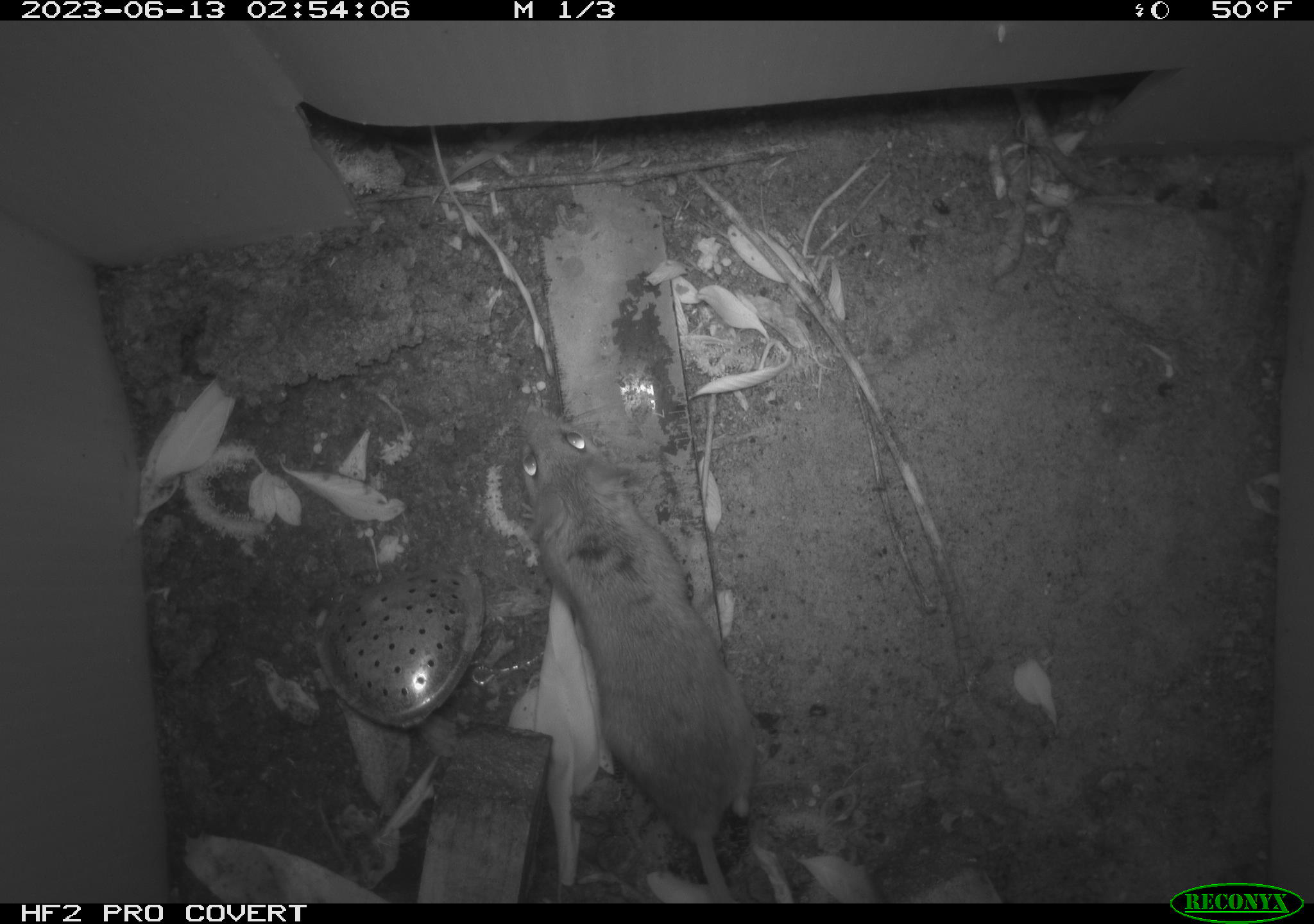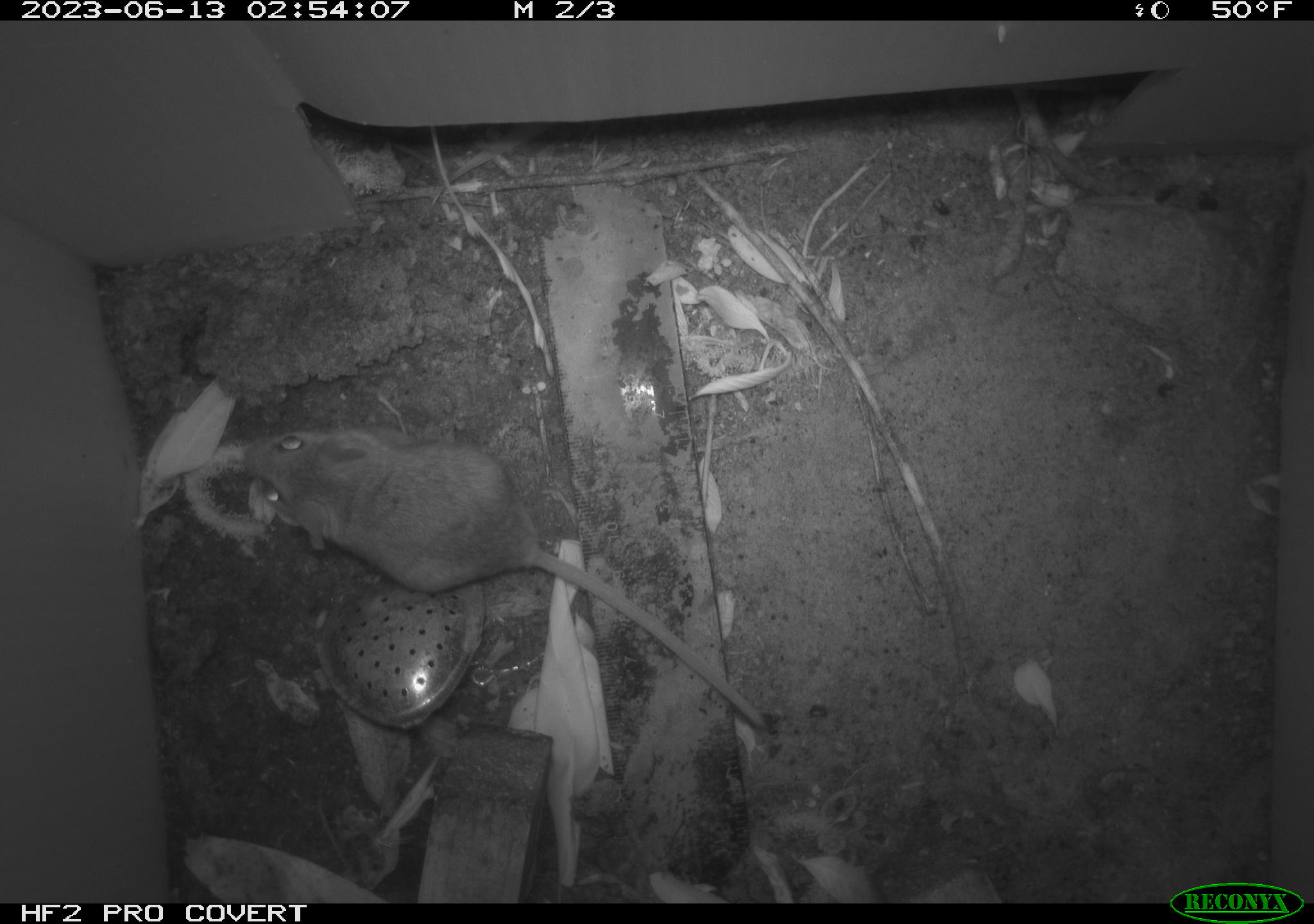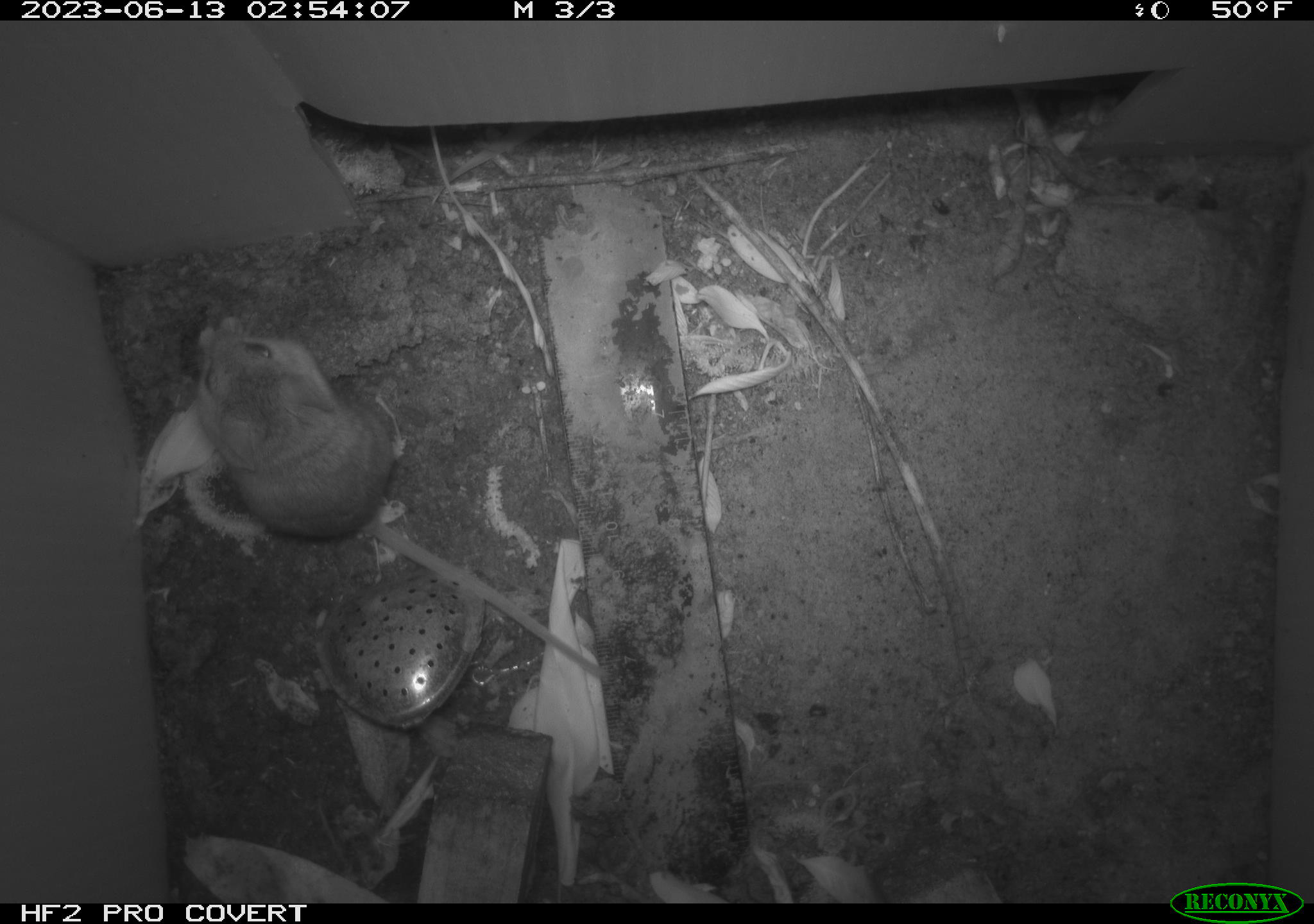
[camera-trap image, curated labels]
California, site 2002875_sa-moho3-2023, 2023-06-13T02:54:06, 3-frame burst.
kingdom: Animalia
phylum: Chordata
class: Mammalia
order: Rodentia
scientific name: Rodentia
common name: mouse species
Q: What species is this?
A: Mouse species (Rodentia).